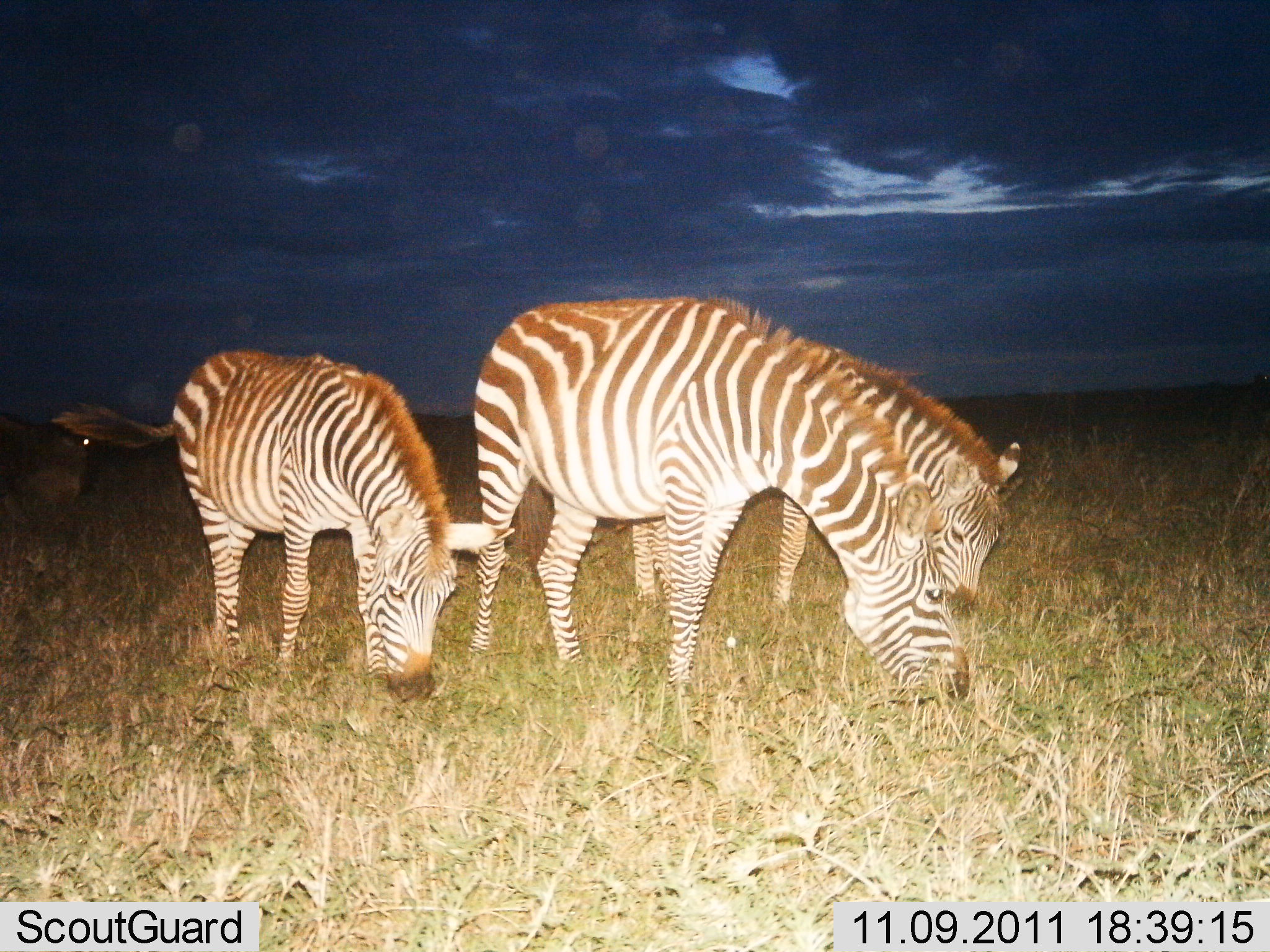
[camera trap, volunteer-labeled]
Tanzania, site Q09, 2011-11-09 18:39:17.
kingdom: Animalia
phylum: Chordata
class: Mammalia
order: Perissodactyla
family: Equidae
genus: Equus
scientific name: Equus quagga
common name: plains zebra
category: zebra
Zebra (plains zebra) (Equus quagga), count 3. Behavior (volunteer vote fractions): standing 7%, resting 0%, moving 7%, interacting 0%. Young present (vote fraction): 7%. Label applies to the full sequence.